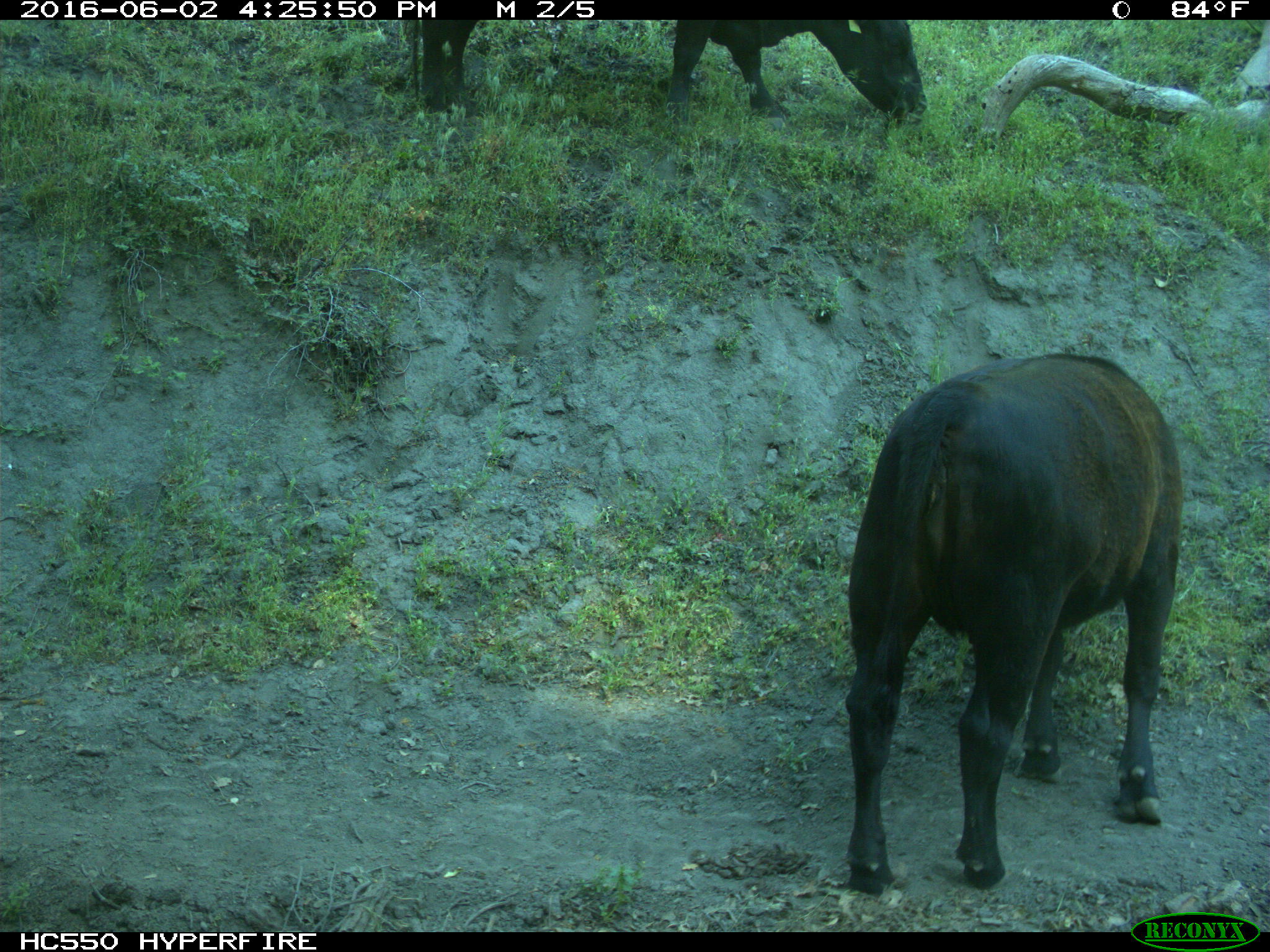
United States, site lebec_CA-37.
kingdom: Animalia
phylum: Chordata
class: Mammalia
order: Artiodactyla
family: Bovidae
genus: Bos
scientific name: Bos taurus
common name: domestic cow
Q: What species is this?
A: Bos taurus (domestic cow).